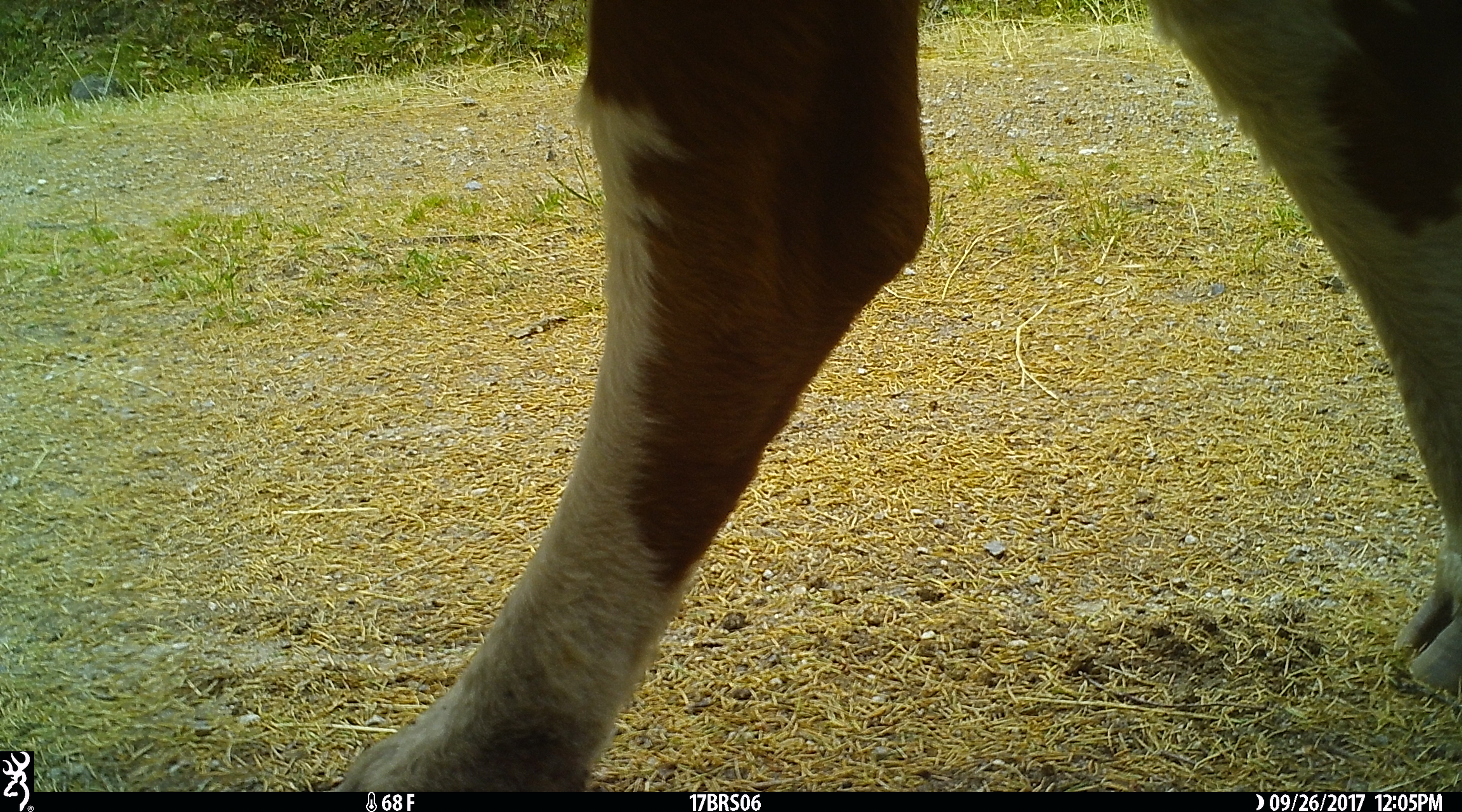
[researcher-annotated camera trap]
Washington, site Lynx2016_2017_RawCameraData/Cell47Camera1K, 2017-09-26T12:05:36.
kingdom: Animalia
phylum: Chordata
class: Mammalia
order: Artiodactyla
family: Bovidae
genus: Bos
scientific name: Bos taurus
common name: domestic cattle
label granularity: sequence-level